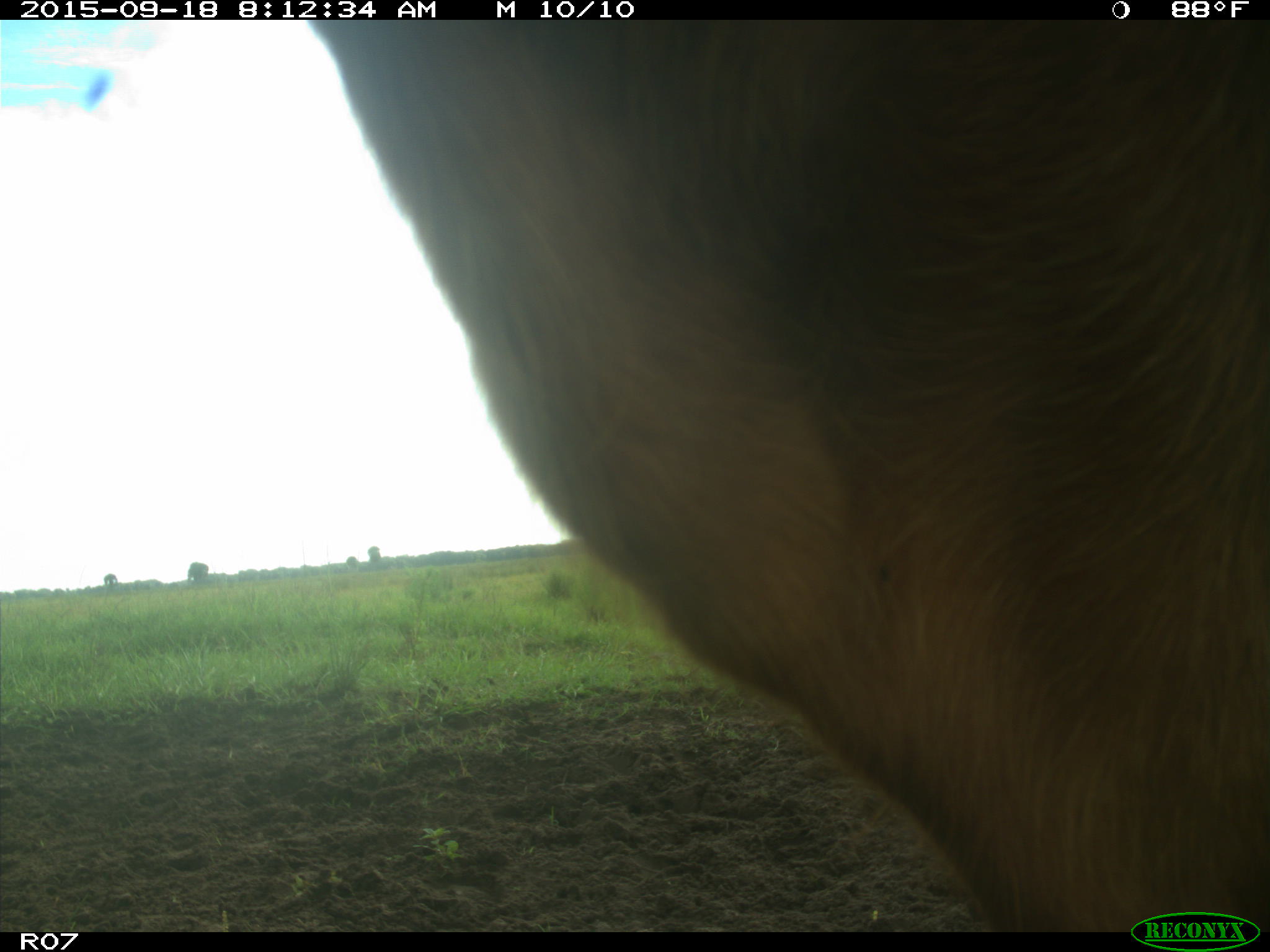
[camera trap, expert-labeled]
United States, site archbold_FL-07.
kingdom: Animalia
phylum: Chordata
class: Mammalia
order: Artiodactyla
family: Bovidae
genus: Bos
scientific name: Bos taurus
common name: domestic cow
Bos taurus (domestic cow).